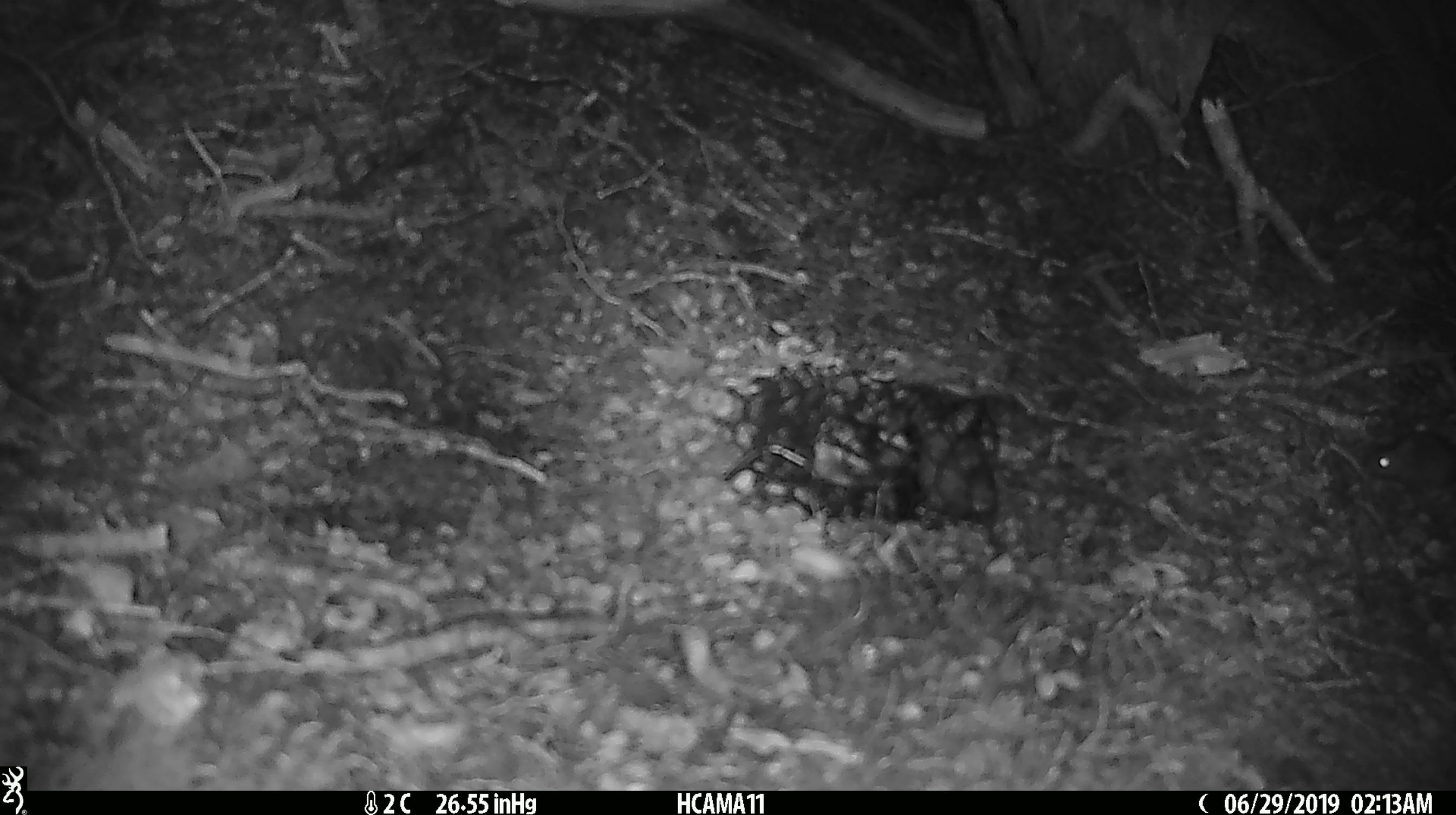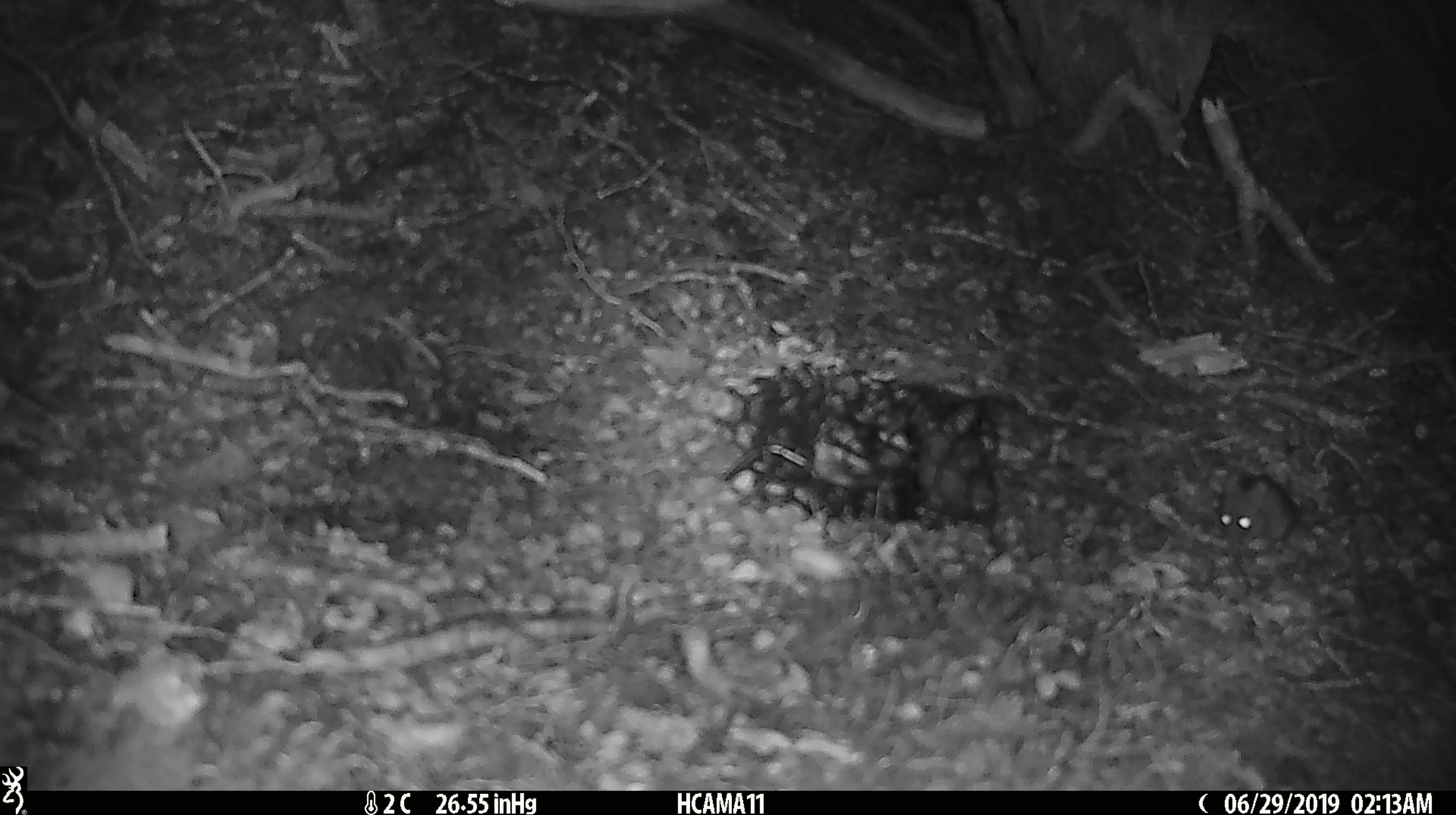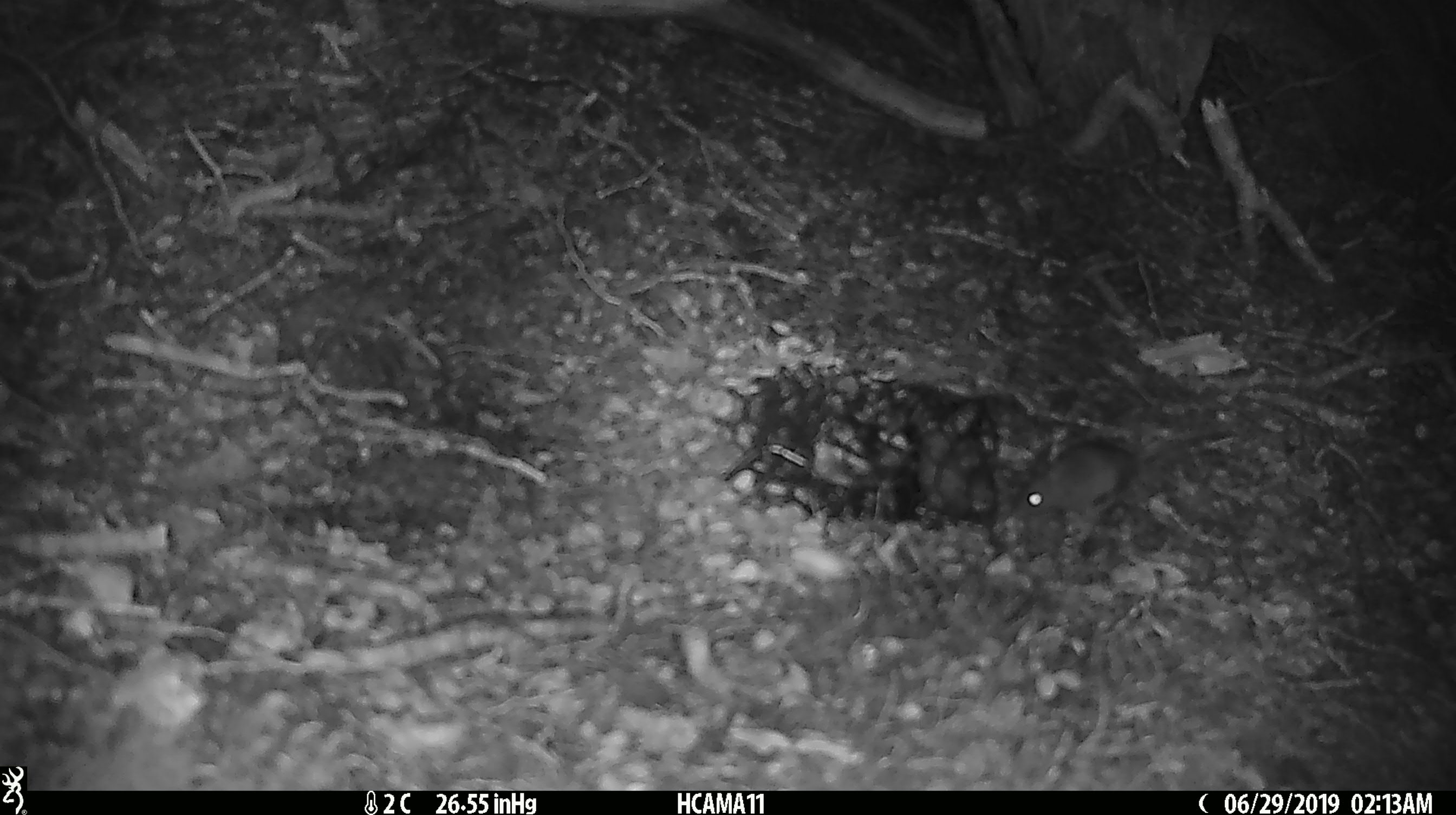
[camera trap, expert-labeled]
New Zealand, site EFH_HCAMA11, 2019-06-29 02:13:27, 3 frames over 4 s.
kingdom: Animalia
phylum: Chordata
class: Mammalia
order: Rodentia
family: Muridae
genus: Mus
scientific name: Mus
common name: mouse